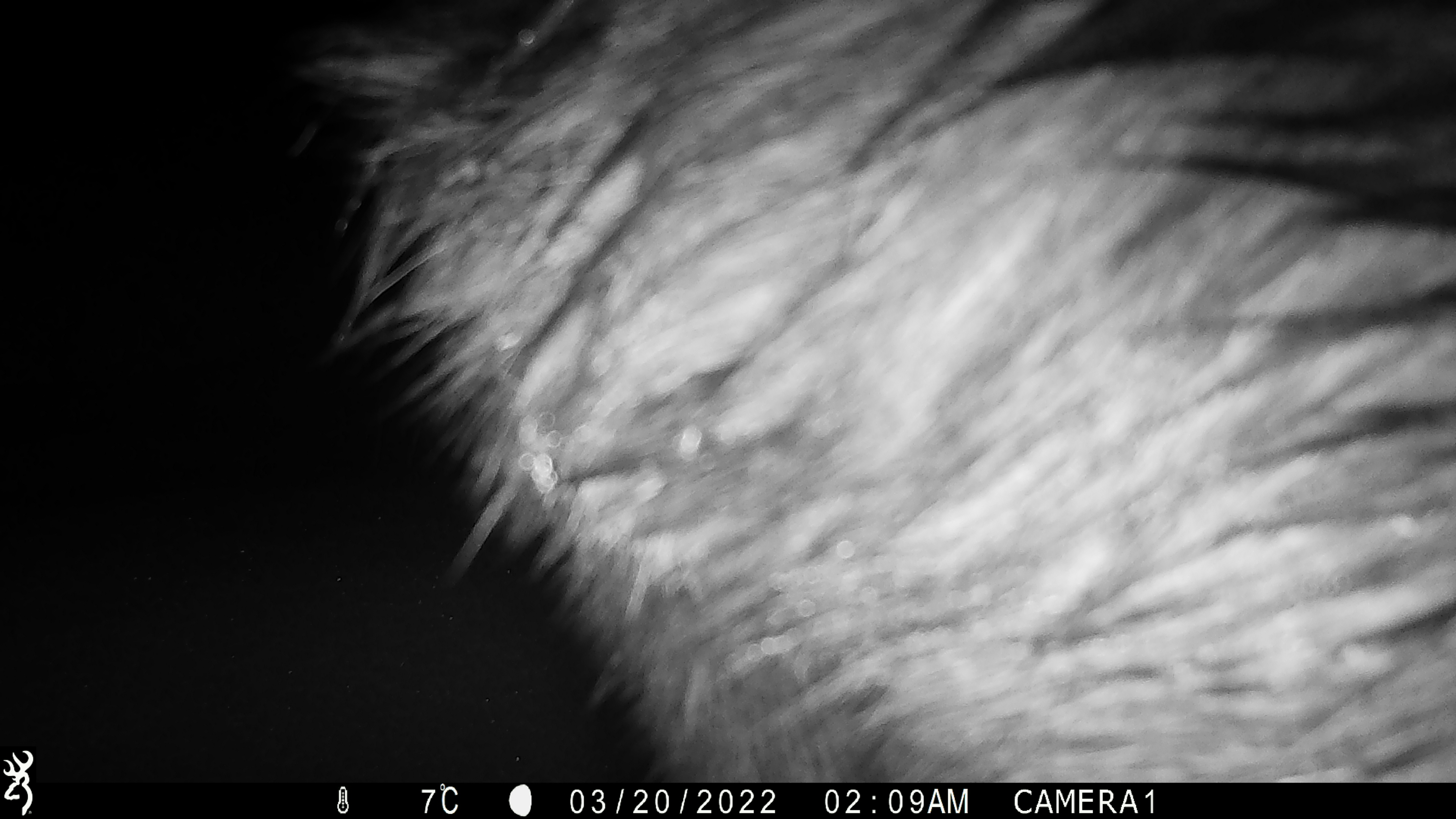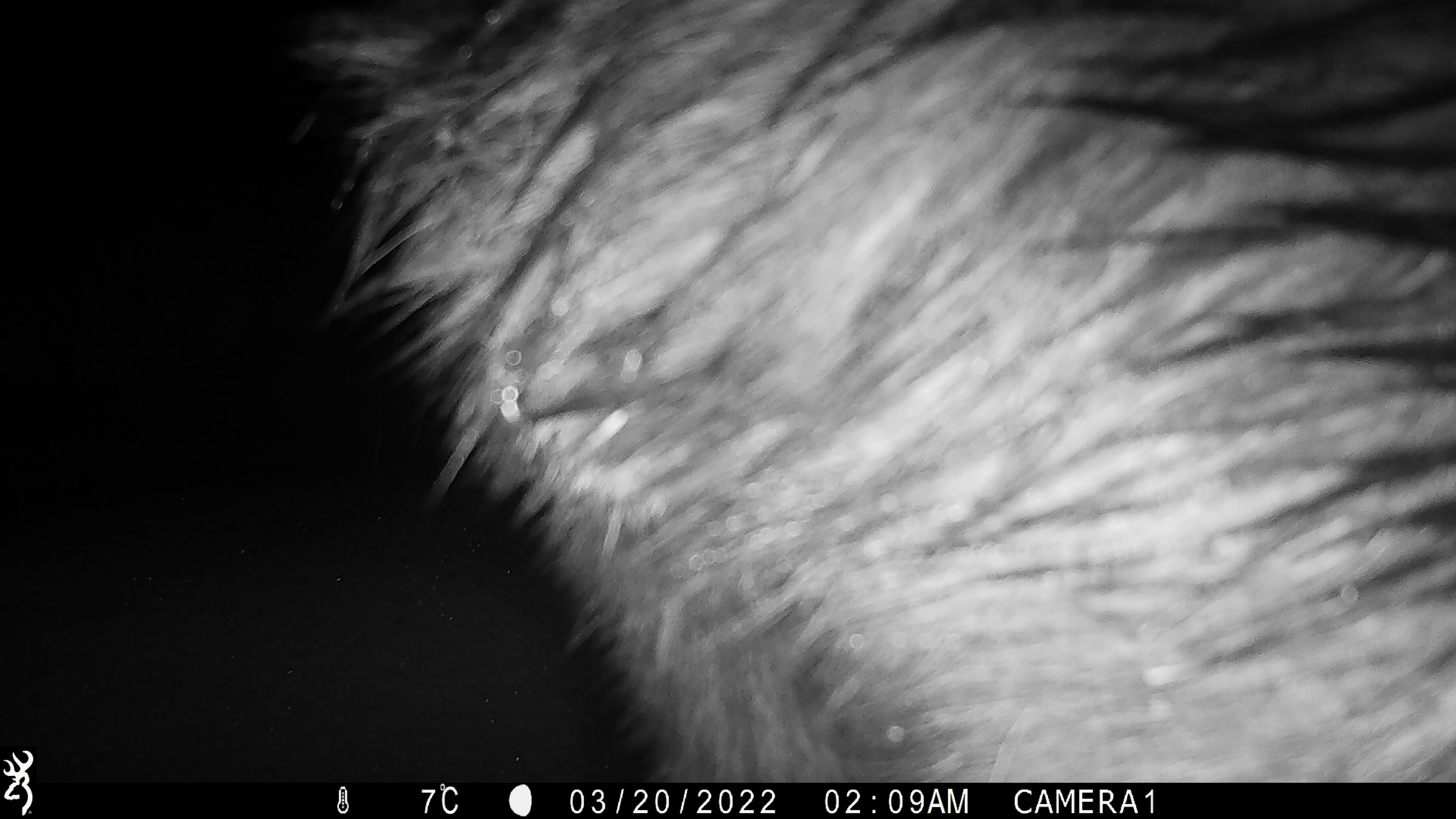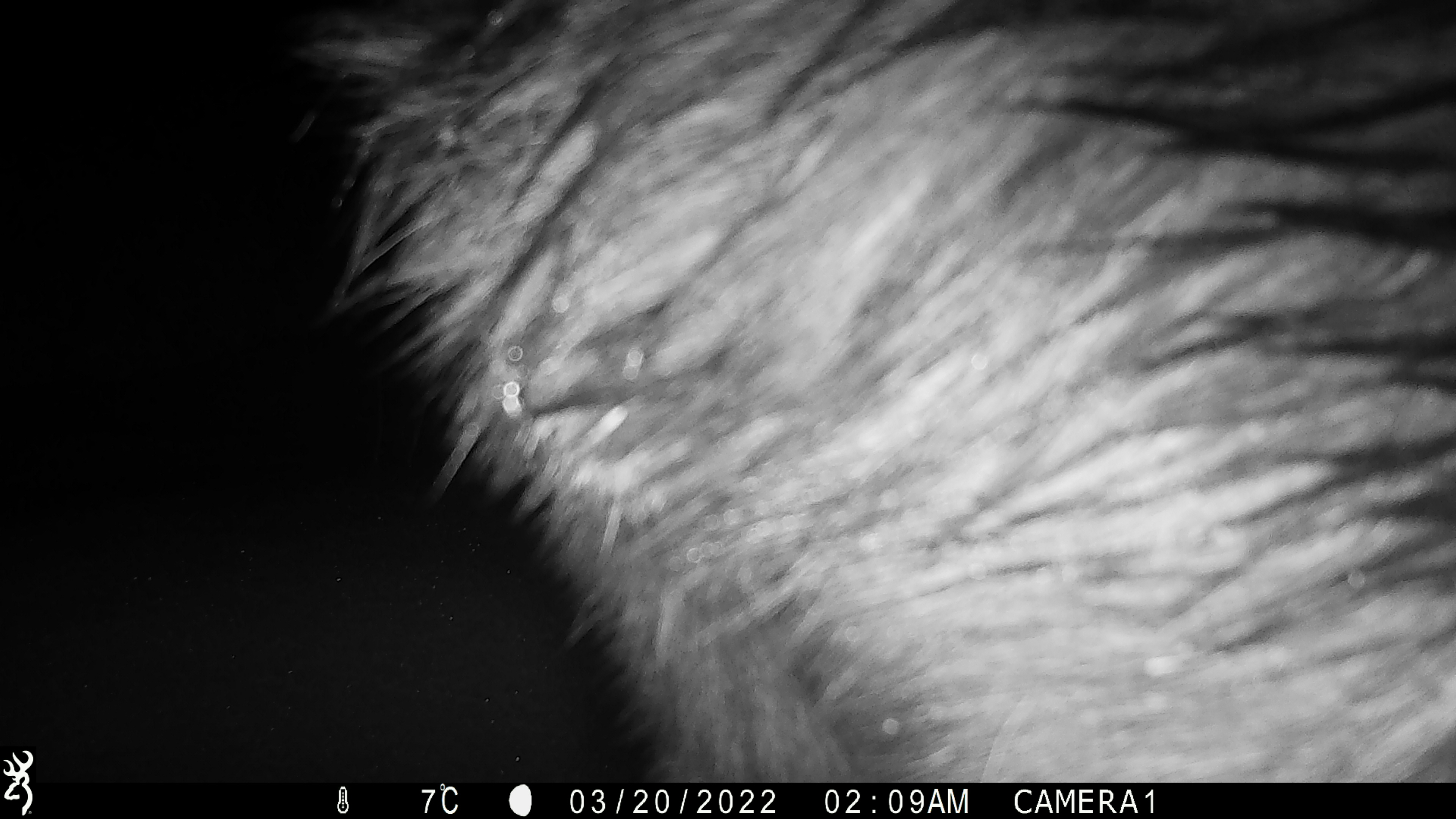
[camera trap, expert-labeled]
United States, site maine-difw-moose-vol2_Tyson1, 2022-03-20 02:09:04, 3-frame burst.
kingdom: Animalia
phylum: Chordata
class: Mammalia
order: Artiodactyla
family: Cervidae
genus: Alces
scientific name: Alces alces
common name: moose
Moose (Alces alces).